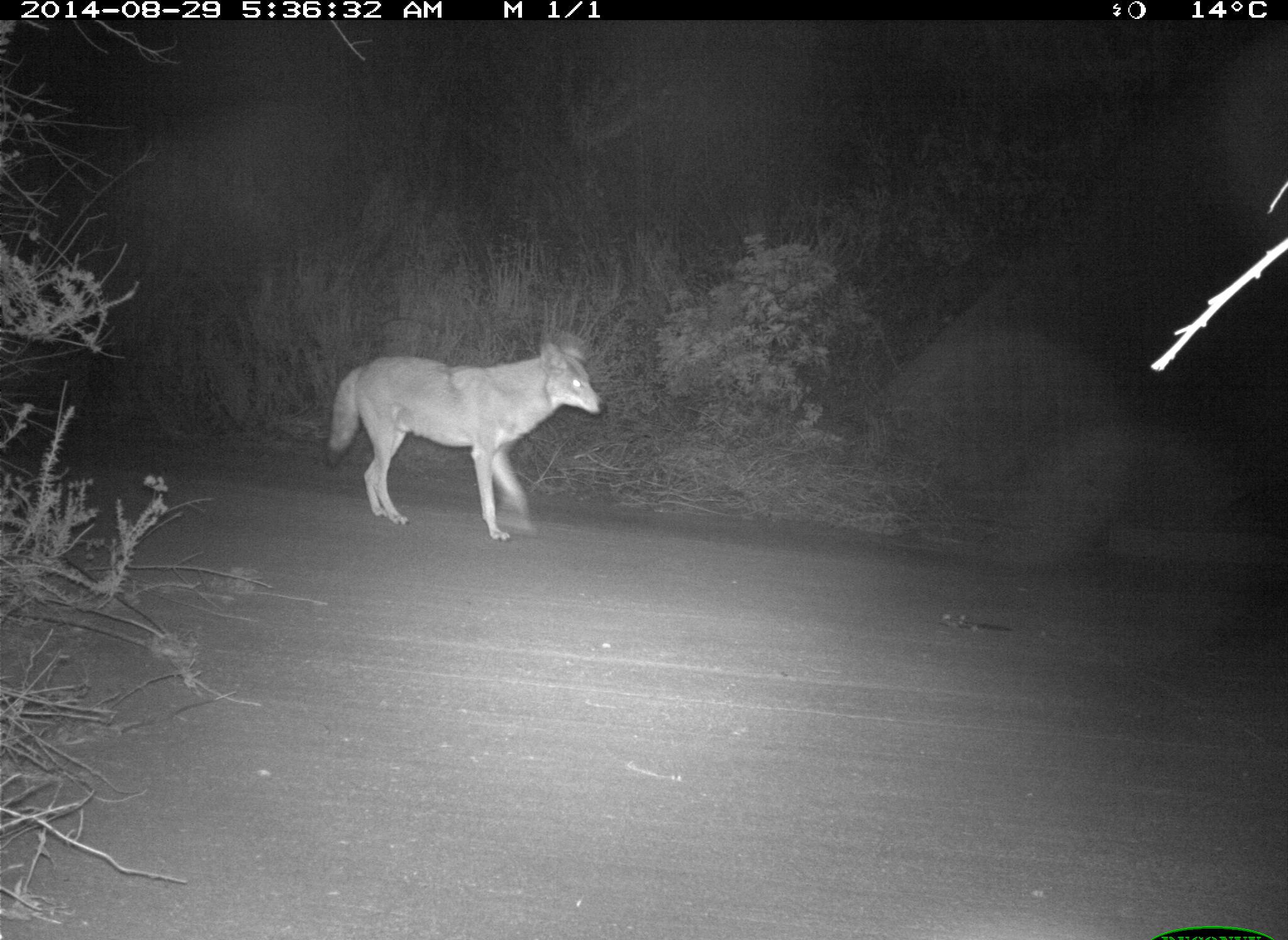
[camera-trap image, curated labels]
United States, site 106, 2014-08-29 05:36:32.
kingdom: Animalia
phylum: Chordata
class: Mammalia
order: Carnivora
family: Canidae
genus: Canis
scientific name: Canis latrans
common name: coyote